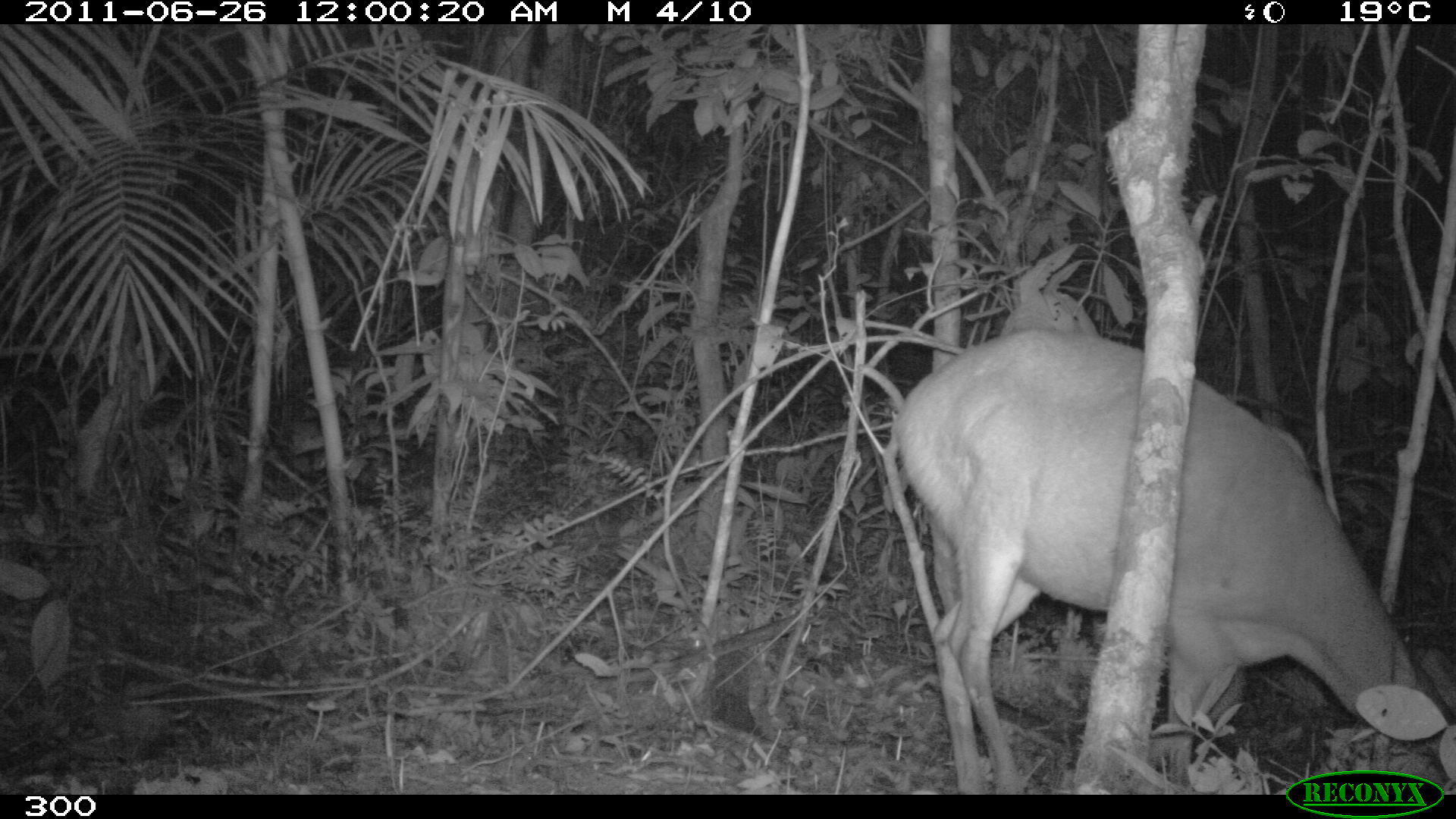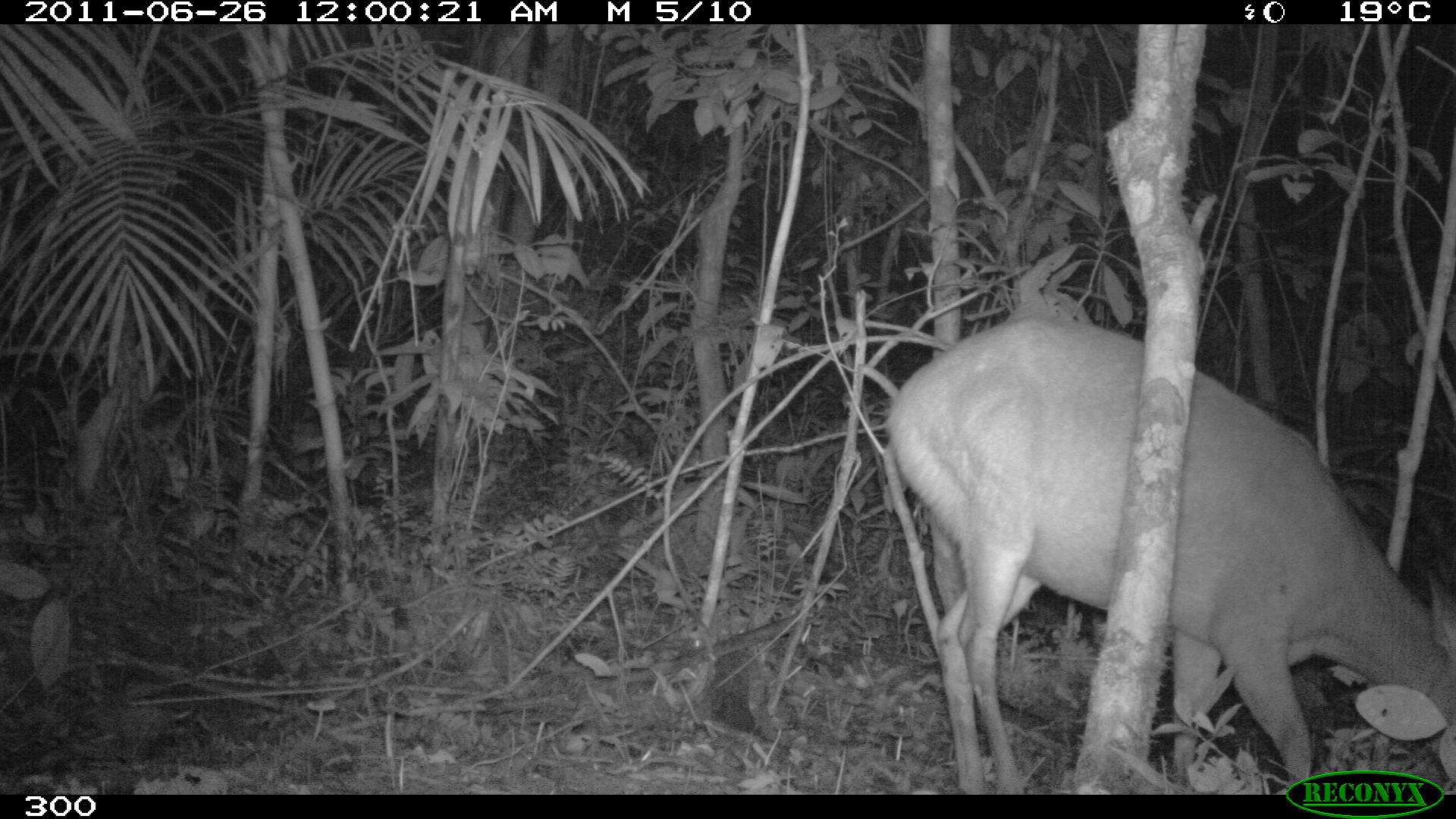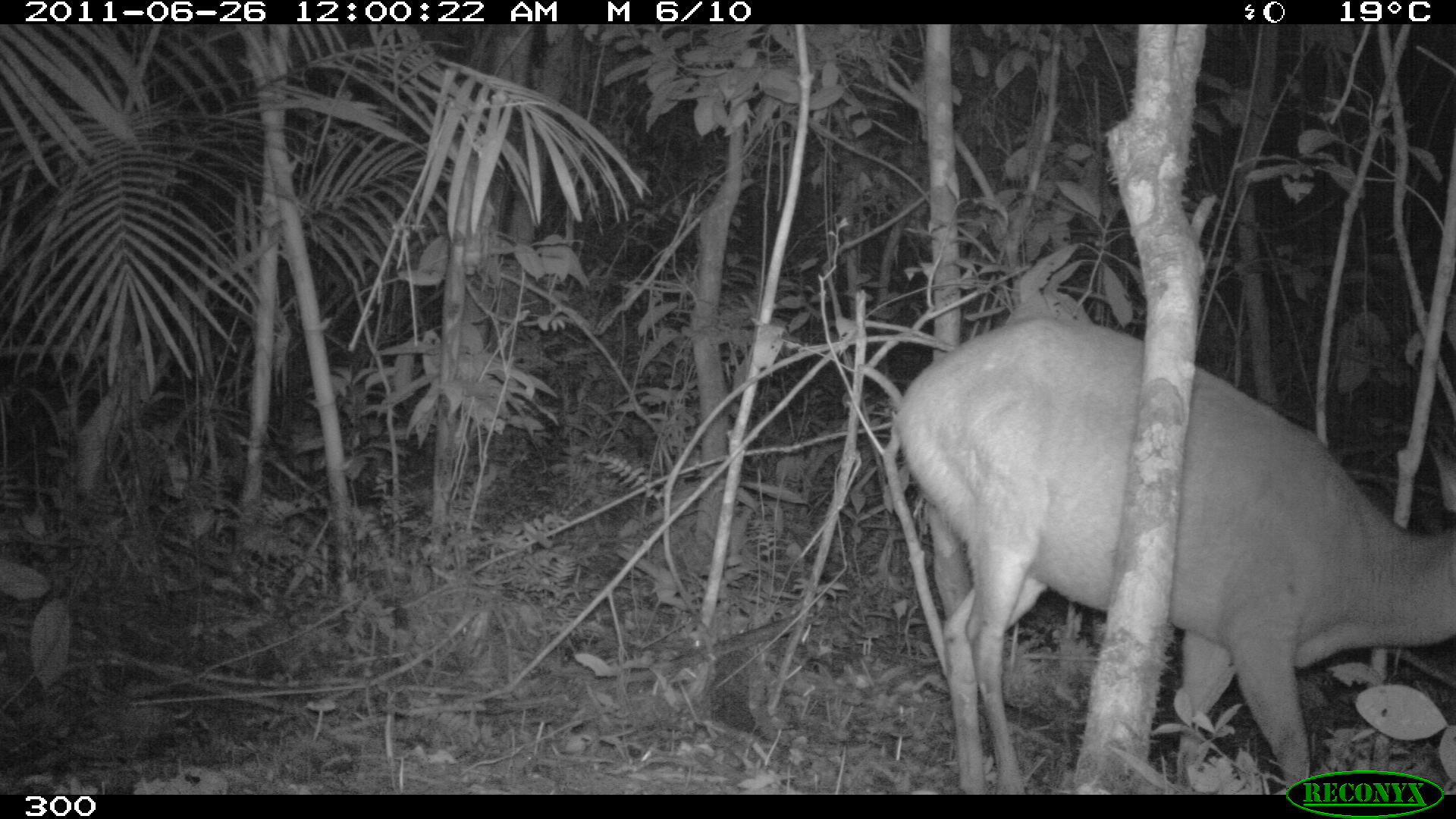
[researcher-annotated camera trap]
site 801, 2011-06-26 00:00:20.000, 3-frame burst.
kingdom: Animalia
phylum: Chordata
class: Mammalia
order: Artiodactyla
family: Cervidae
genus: Mazama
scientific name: Mazama americana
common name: red brocket